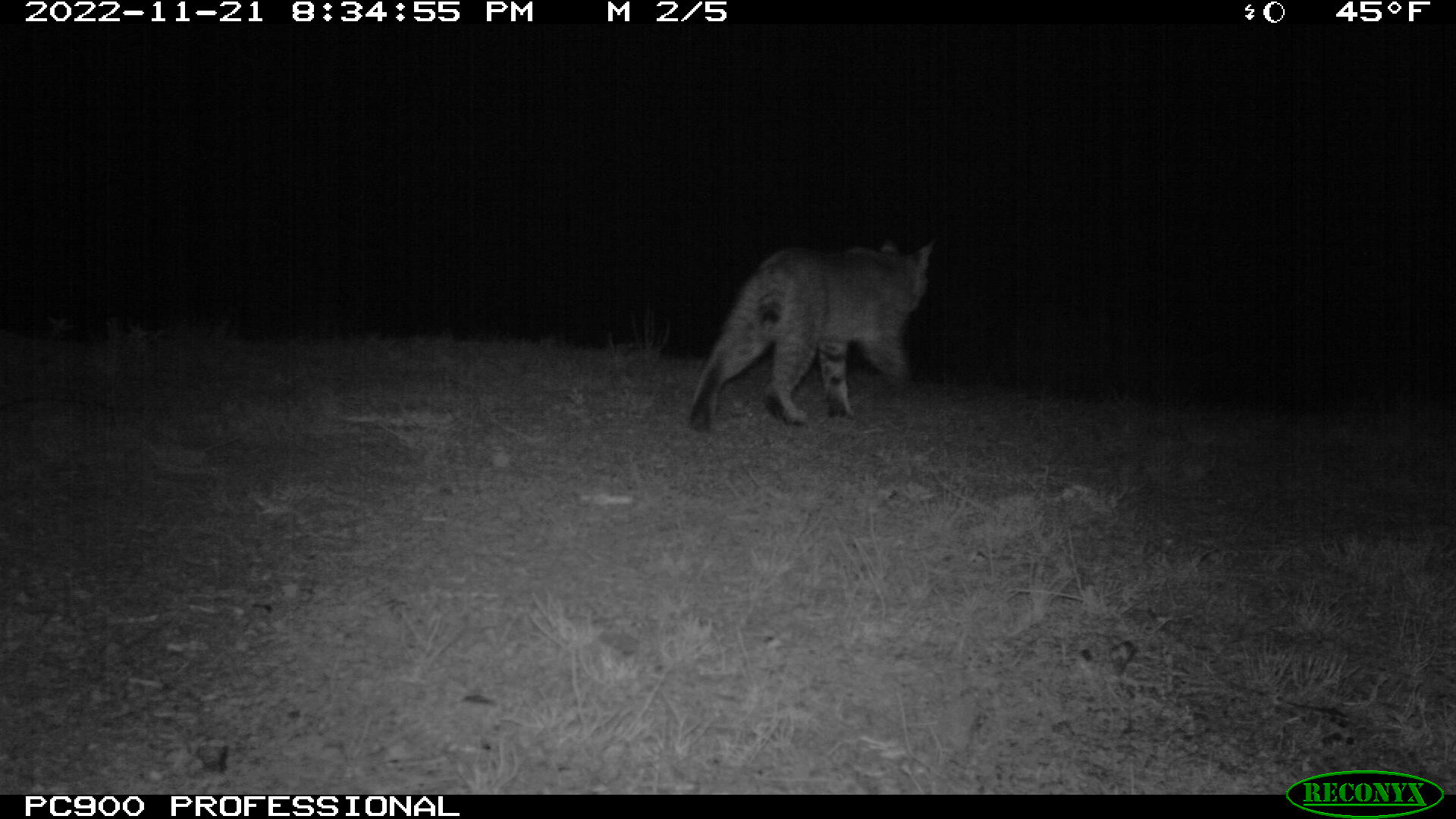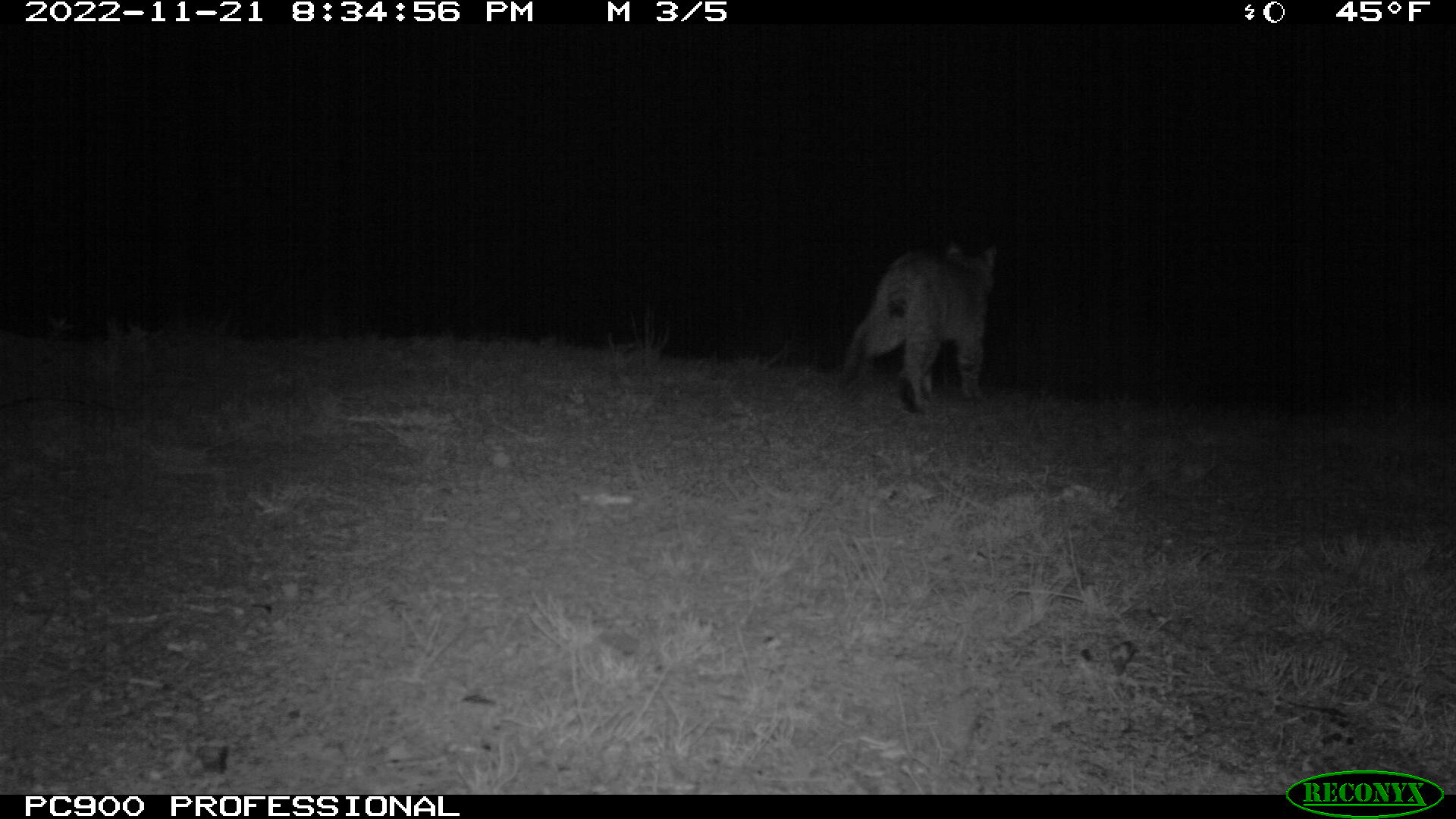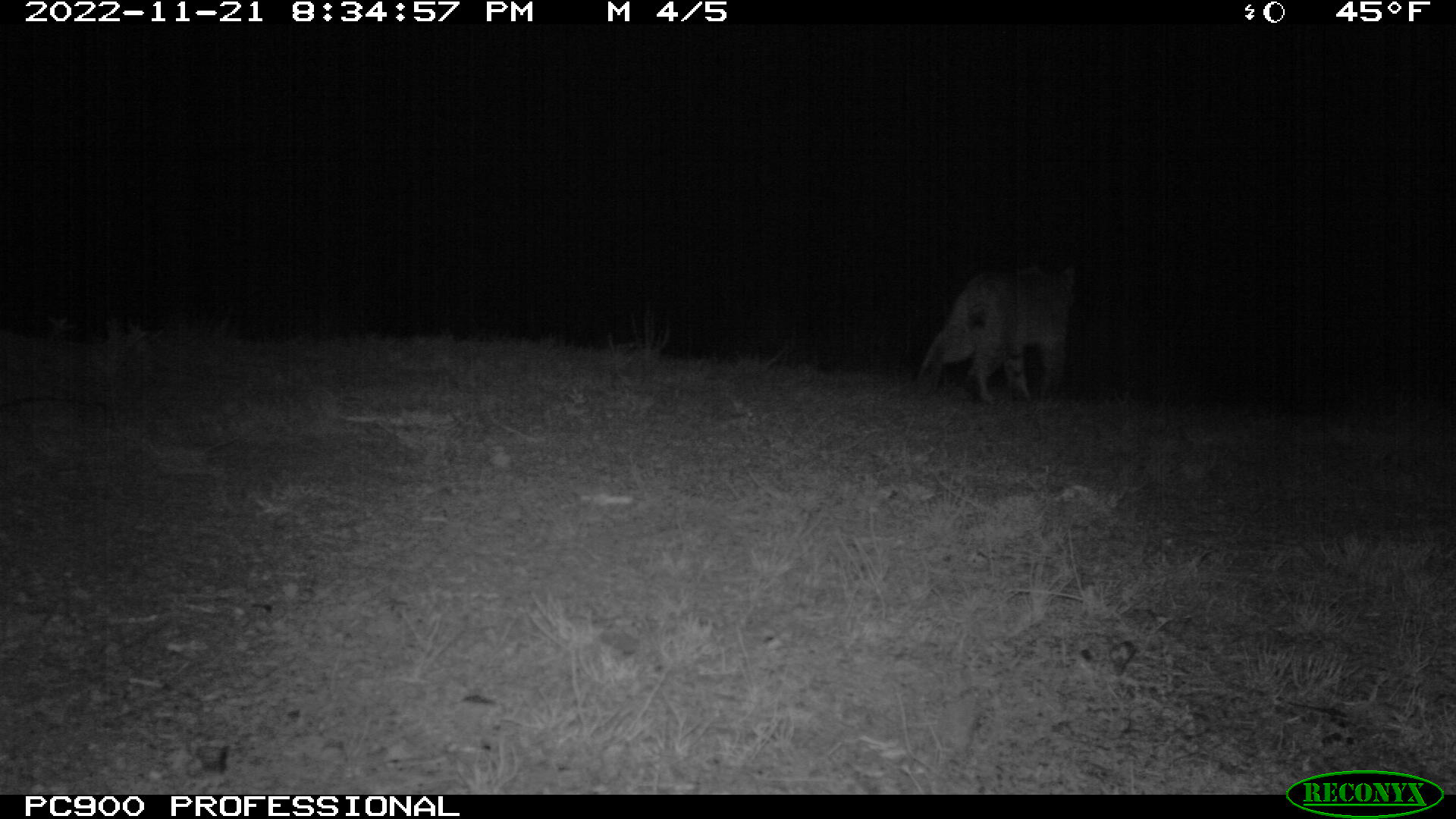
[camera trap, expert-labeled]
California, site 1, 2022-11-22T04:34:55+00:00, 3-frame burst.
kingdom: Animalia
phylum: Chordata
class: Mammalia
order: Carnivora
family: Felidae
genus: Lynx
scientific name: Lynx rufus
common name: bobcat